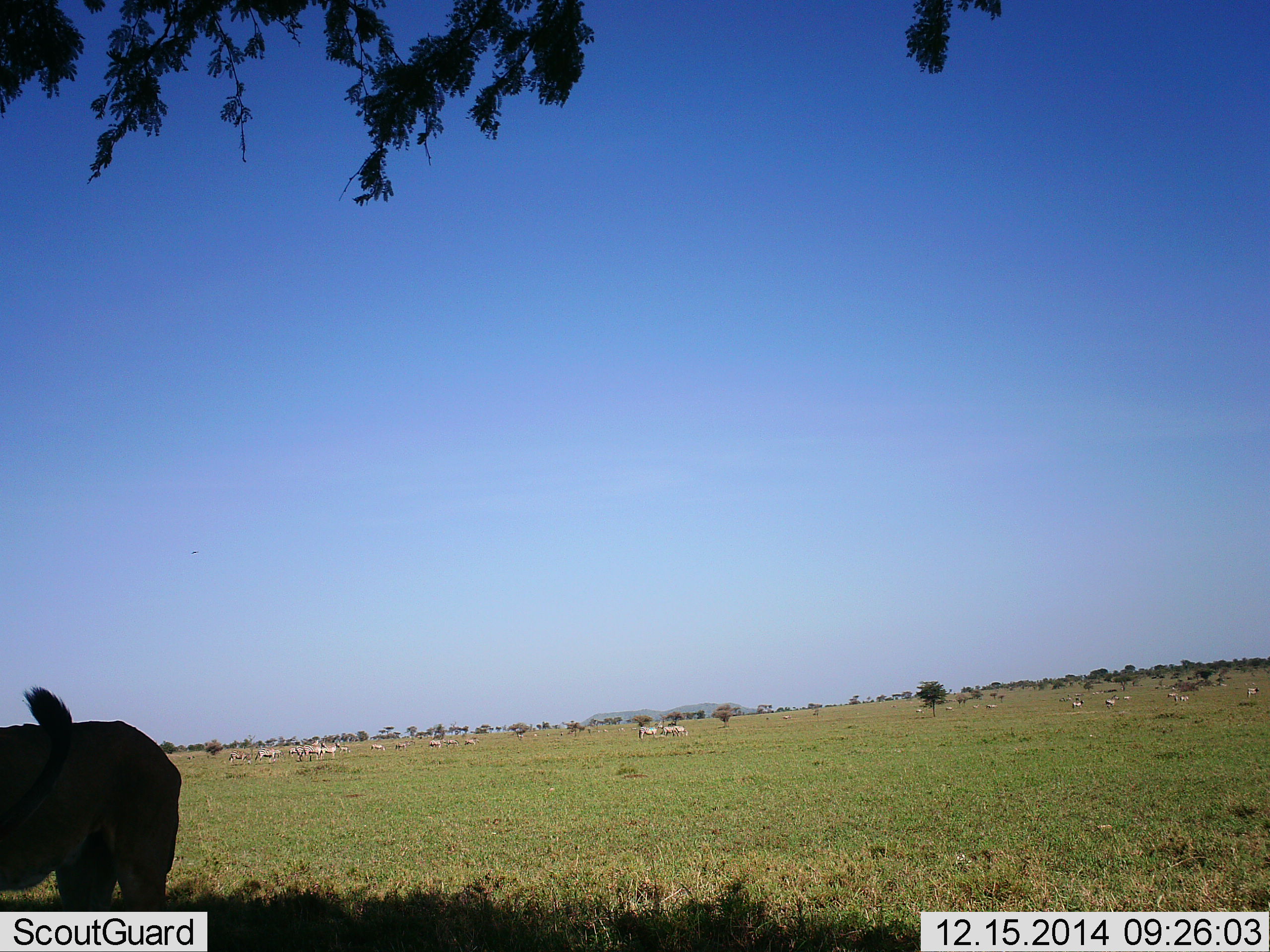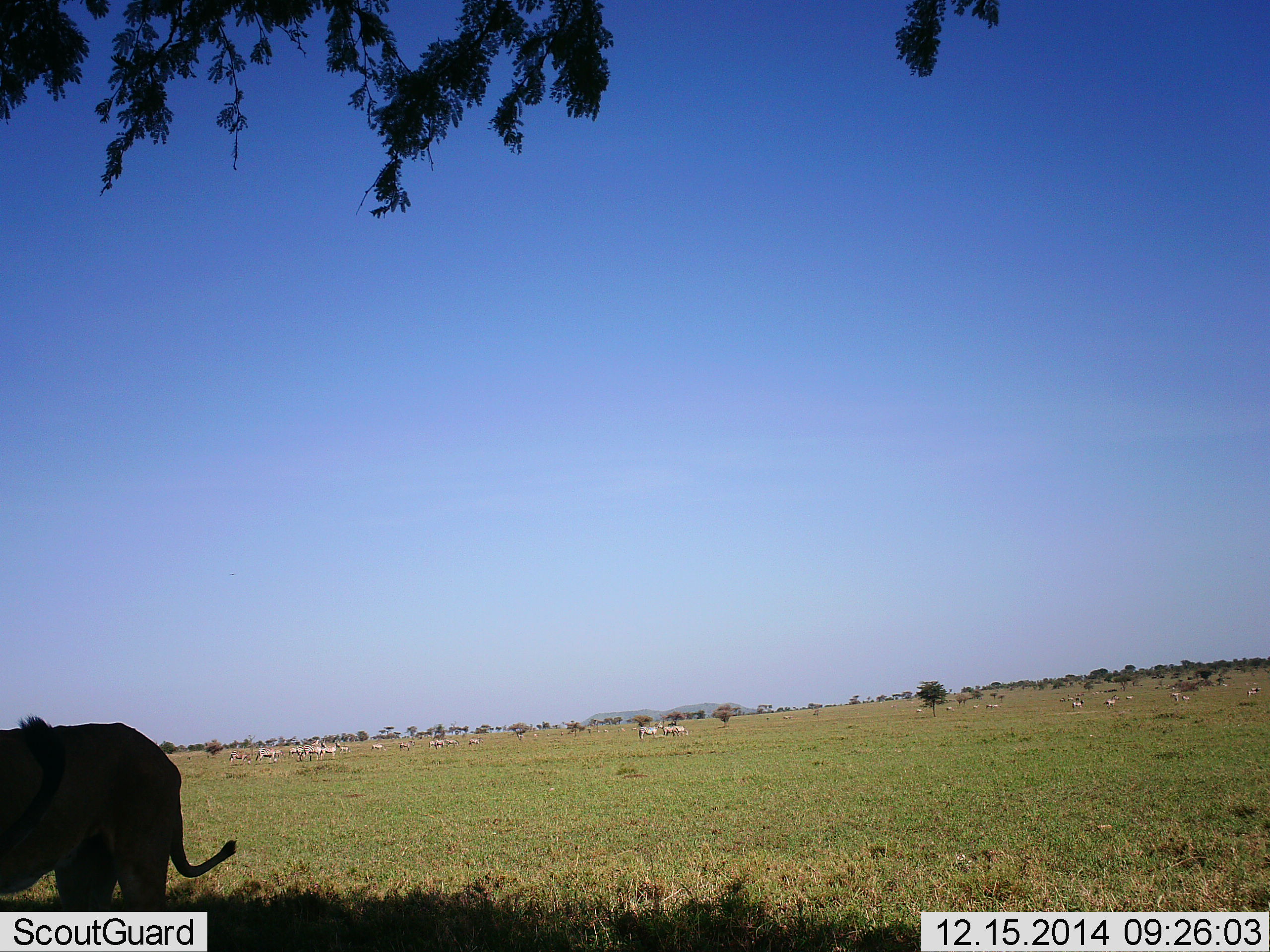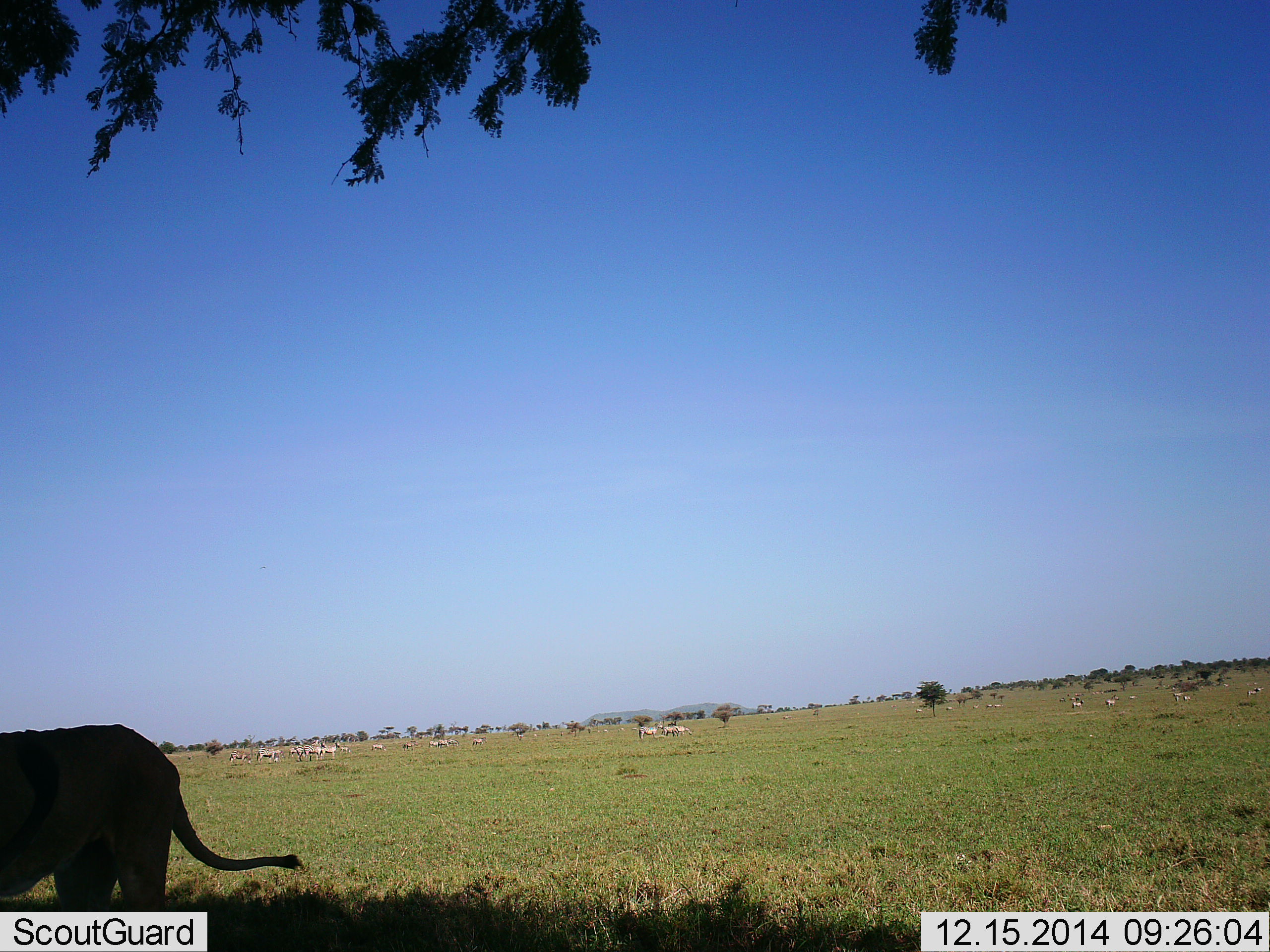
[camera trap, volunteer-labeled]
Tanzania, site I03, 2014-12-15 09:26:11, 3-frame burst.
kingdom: Animalia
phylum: Chordata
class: Mammalia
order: Carnivora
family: Felidae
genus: Panthera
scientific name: Panthera leo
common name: lion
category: lionfemale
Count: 2.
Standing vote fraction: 88%.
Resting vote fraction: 6%.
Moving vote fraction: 0%.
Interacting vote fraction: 6%.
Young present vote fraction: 6%.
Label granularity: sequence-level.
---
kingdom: Animalia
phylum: Chordata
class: Mammalia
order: Perissodactyla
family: Equidae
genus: Equus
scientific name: Equus quagga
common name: plains zebra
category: zebra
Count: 11-50.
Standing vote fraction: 43%.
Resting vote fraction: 14%.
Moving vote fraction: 57%.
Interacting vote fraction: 0%.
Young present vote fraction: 0%.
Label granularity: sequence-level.